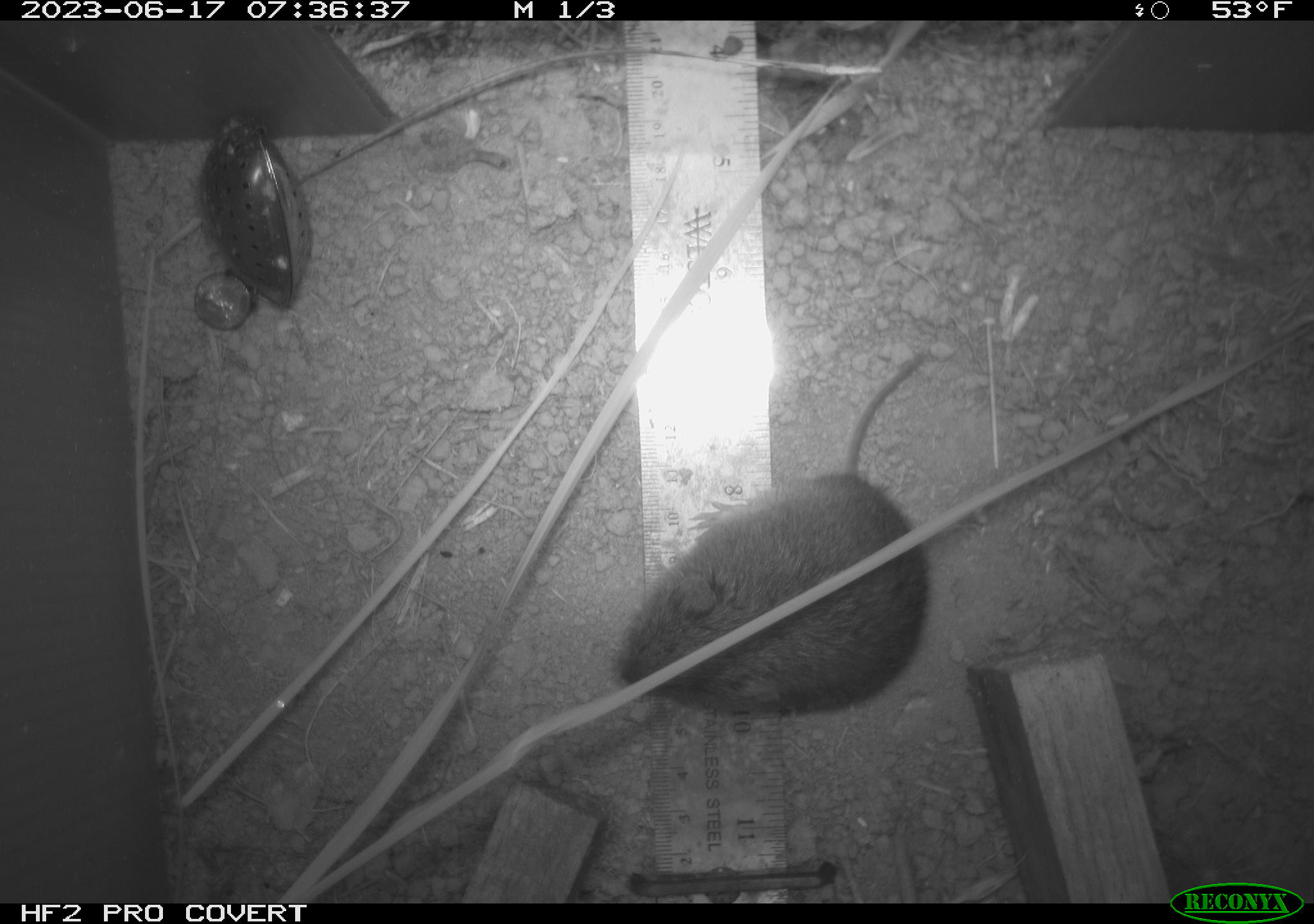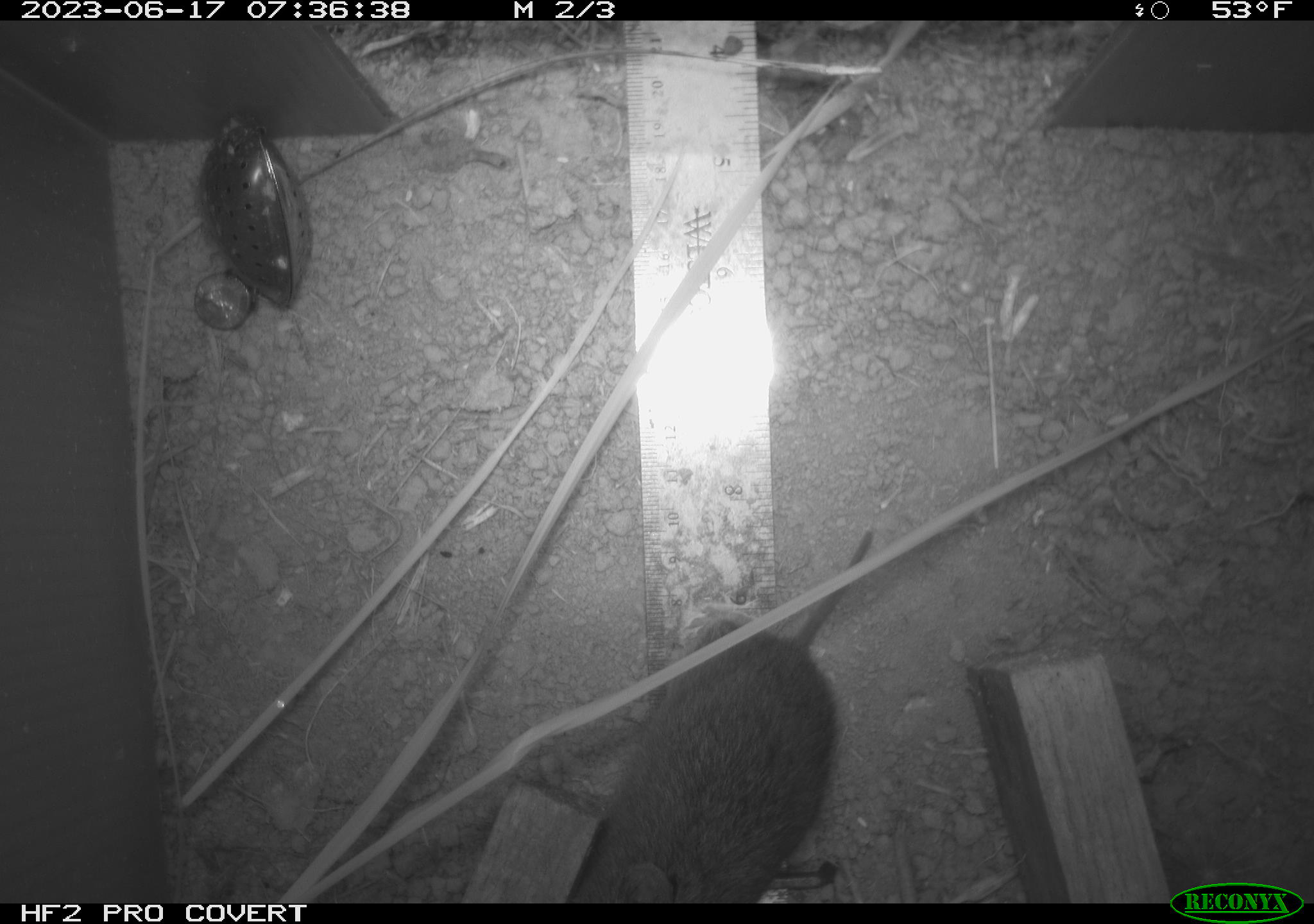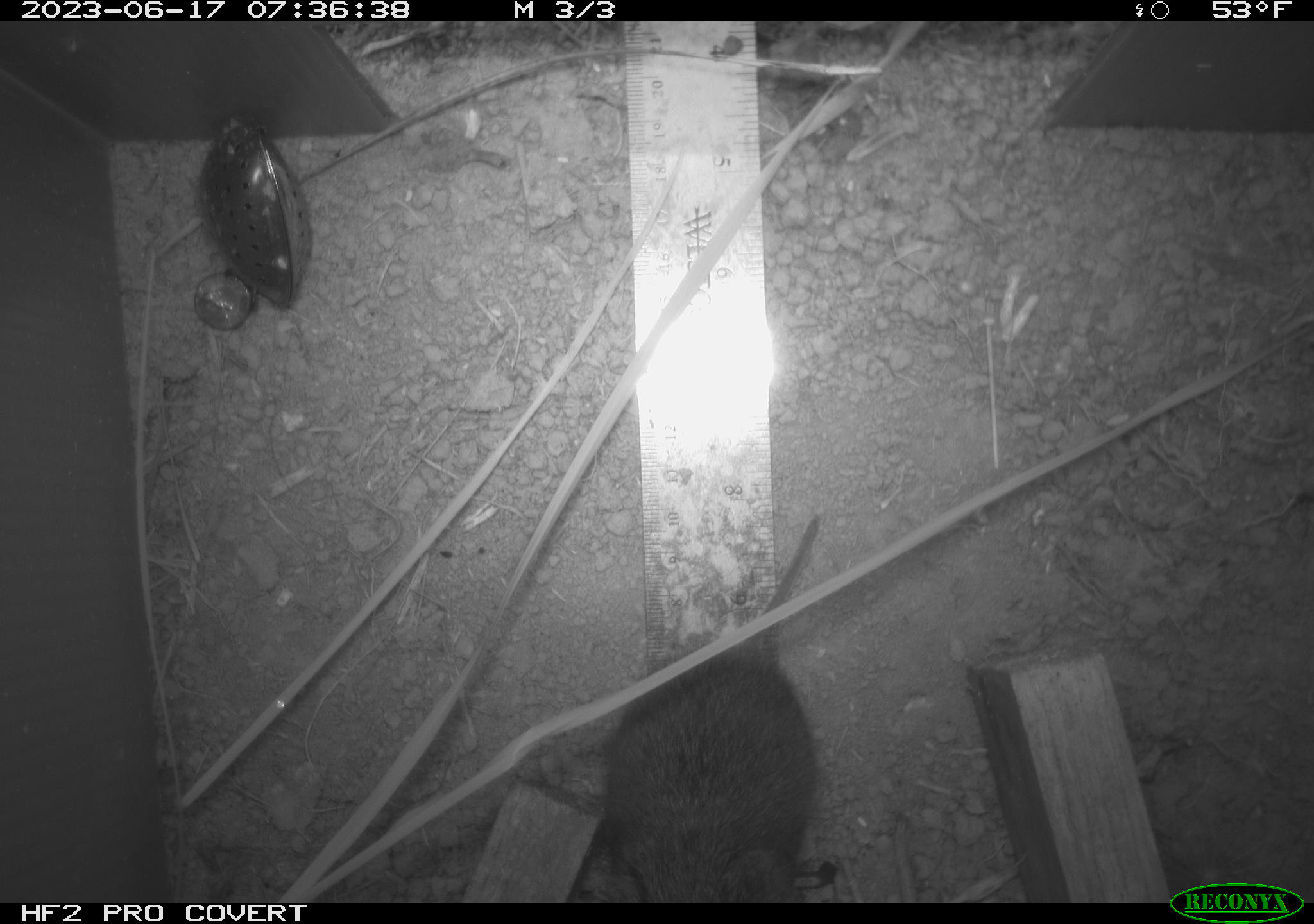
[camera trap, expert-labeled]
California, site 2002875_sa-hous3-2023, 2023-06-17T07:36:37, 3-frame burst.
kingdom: Animalia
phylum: Chordata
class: Mammalia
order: Rodentia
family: Cricetidae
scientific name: Arvicolinae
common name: voles, lemmings, and muskrats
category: arvicolinae subfamily